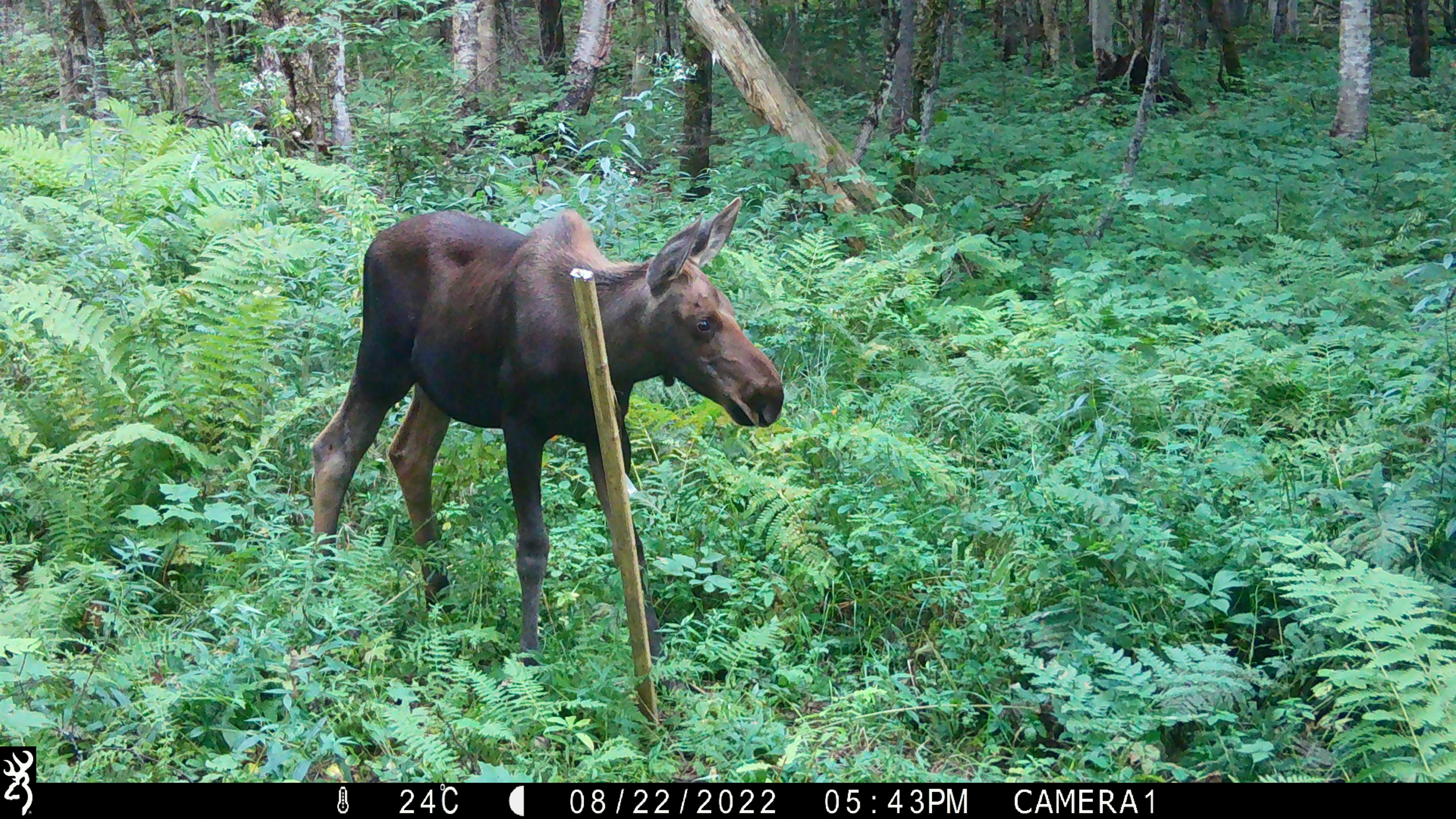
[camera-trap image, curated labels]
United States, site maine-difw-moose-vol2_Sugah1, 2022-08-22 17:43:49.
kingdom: Animalia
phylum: Chordata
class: Mammalia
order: Artiodactyla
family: Cervidae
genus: Alces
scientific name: Alces alces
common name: moose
Moose (Alces alces).